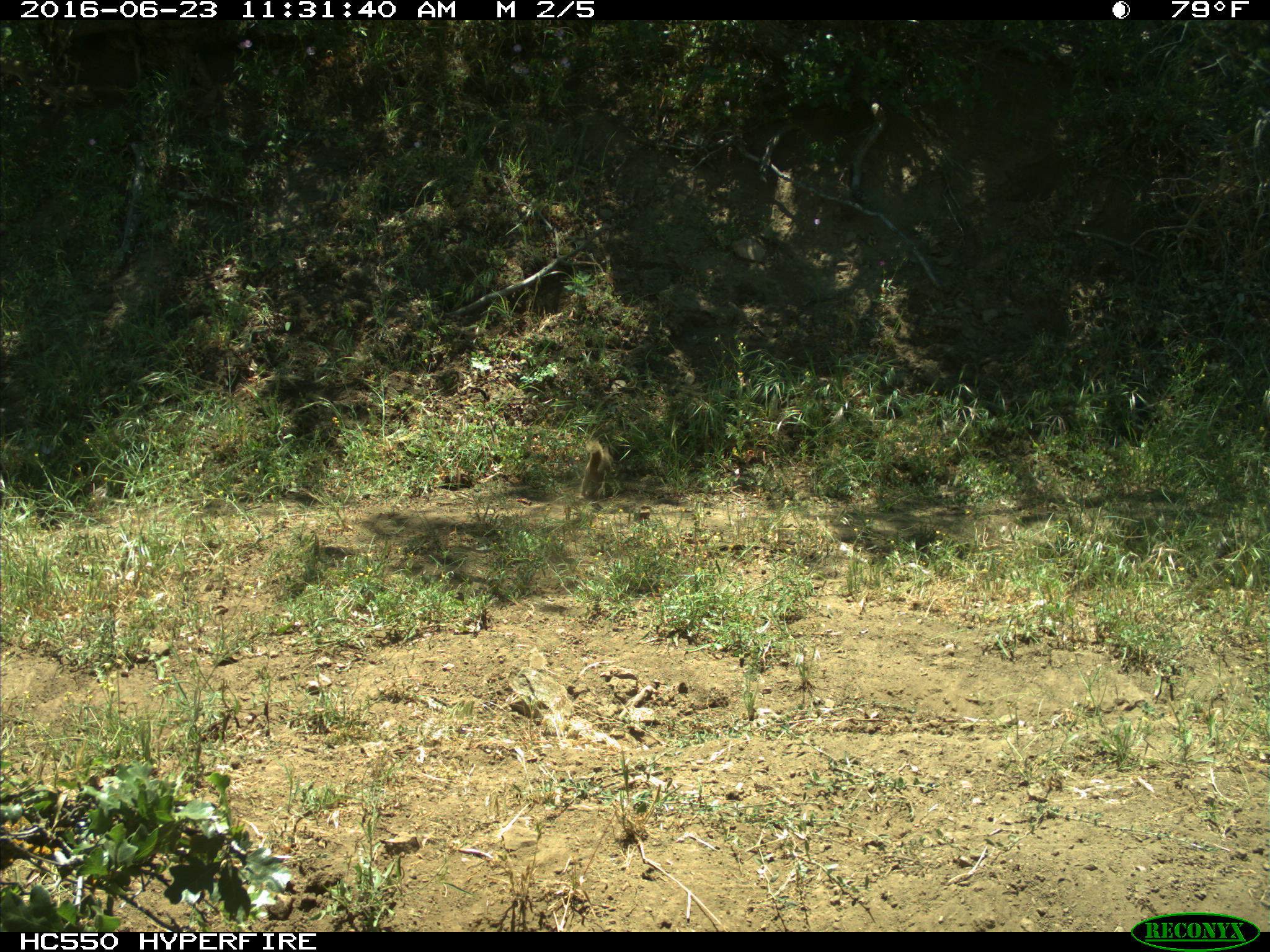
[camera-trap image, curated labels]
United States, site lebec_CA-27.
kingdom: Animalia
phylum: Chordata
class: Mammalia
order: Rodentia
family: Sciuridae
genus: Otospermophilus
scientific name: Otospermophilus beecheyi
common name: california ground squirrel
Otospermophilus beecheyi (california ground squirrel).